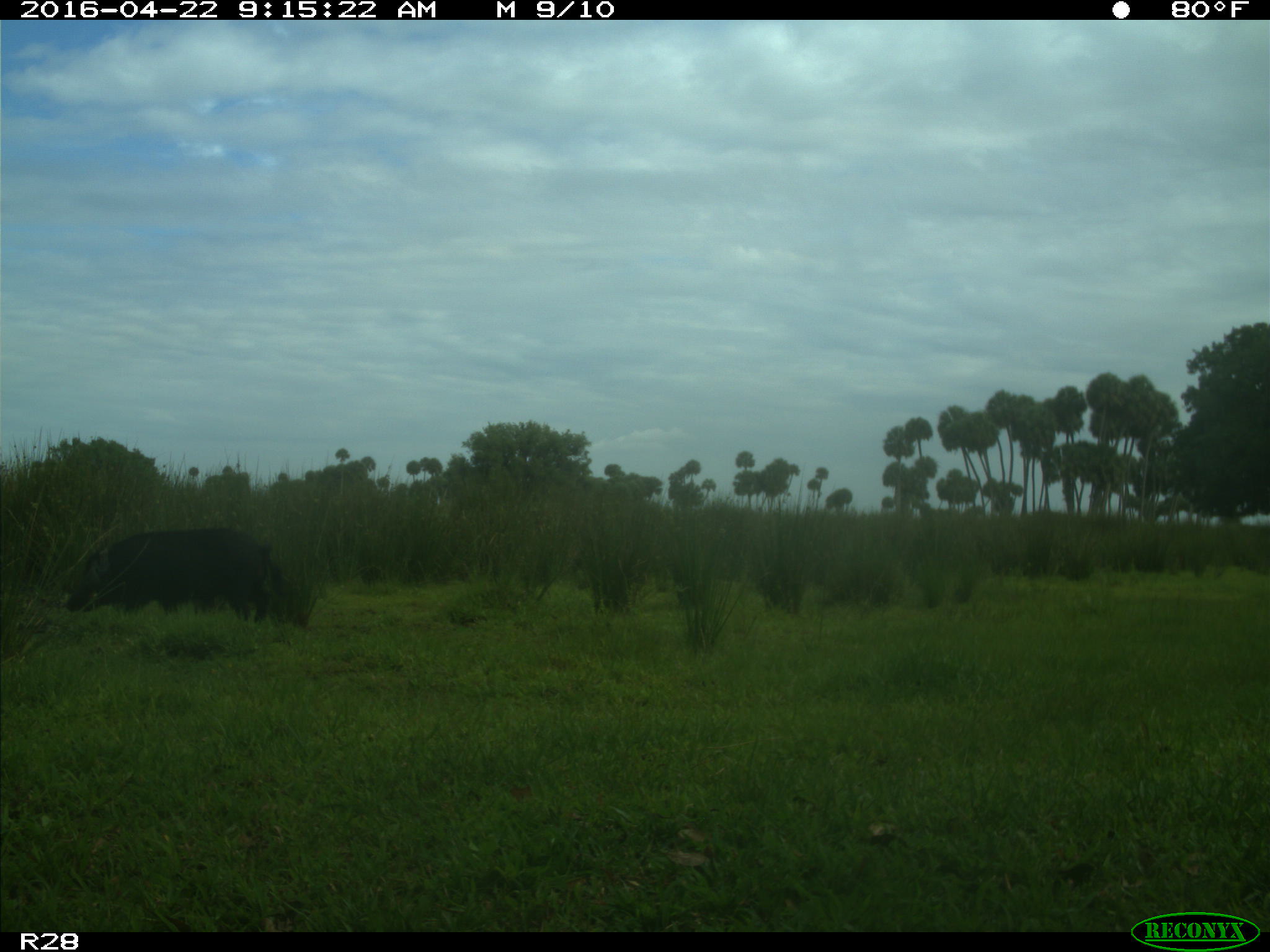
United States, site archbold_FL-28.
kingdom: Animalia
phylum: Chordata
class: Mammalia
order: Artiodactyla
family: Suidae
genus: Sus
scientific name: Sus scrofa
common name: wild boar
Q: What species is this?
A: Sus scrofa (wild boar).